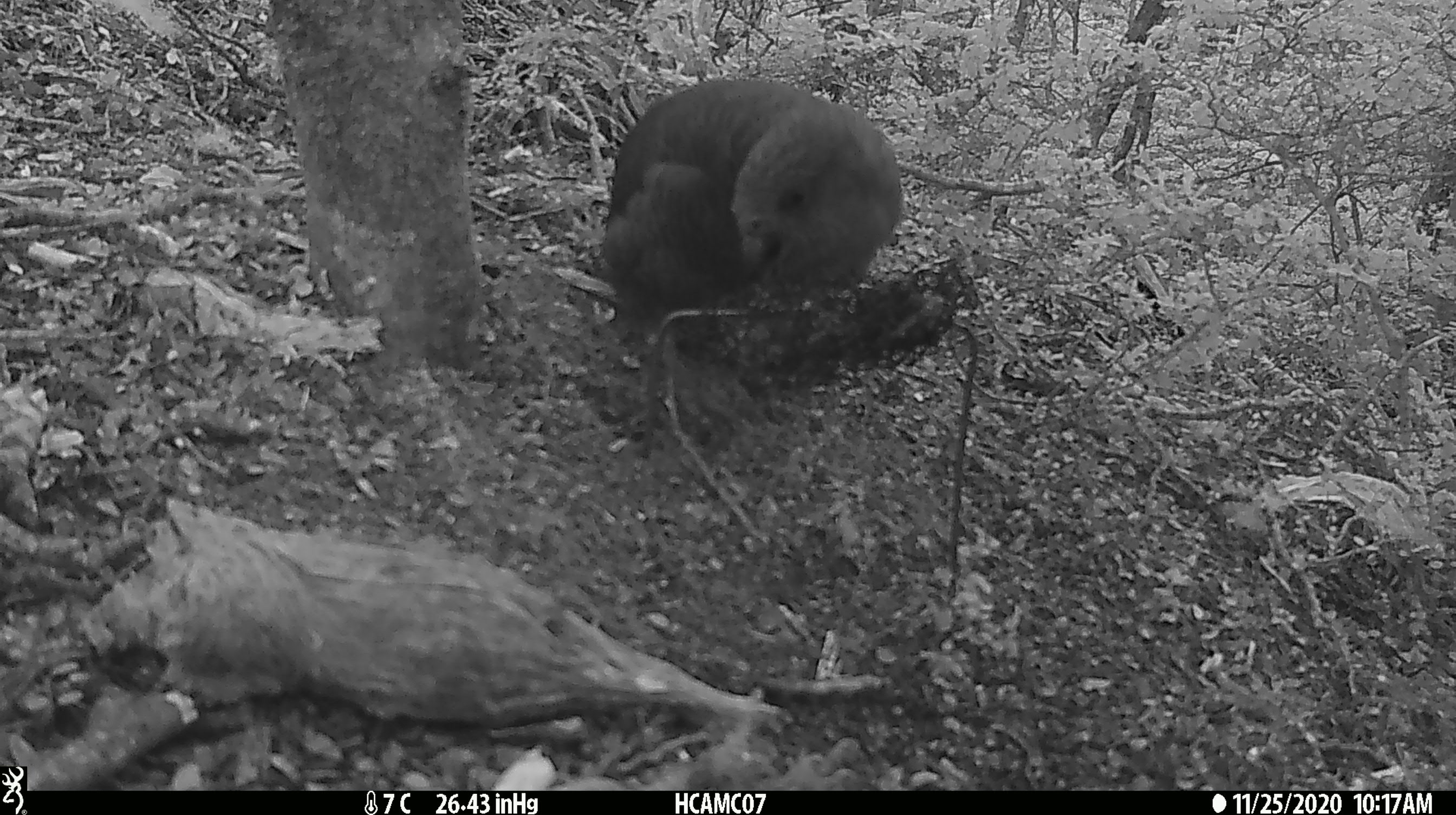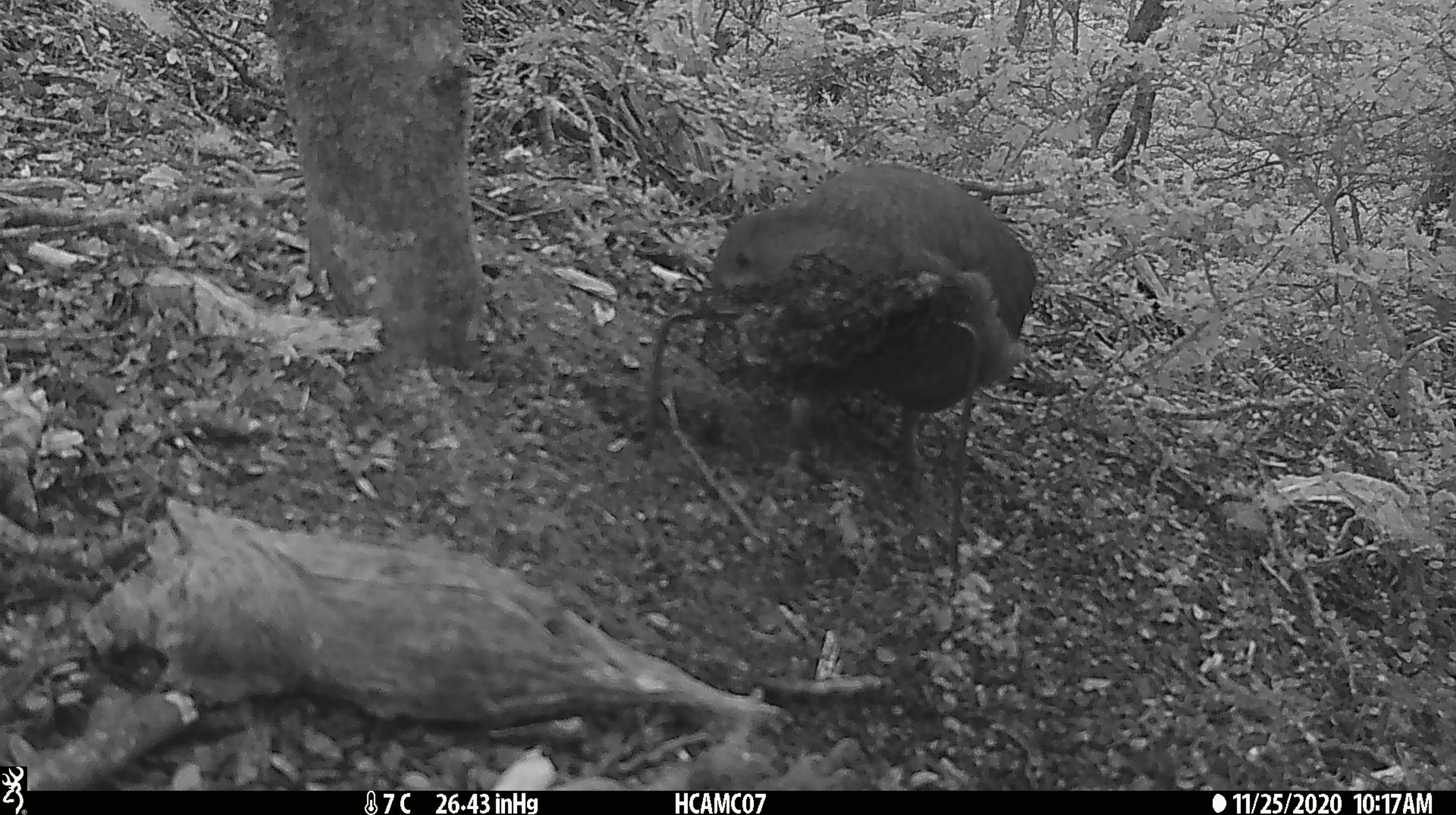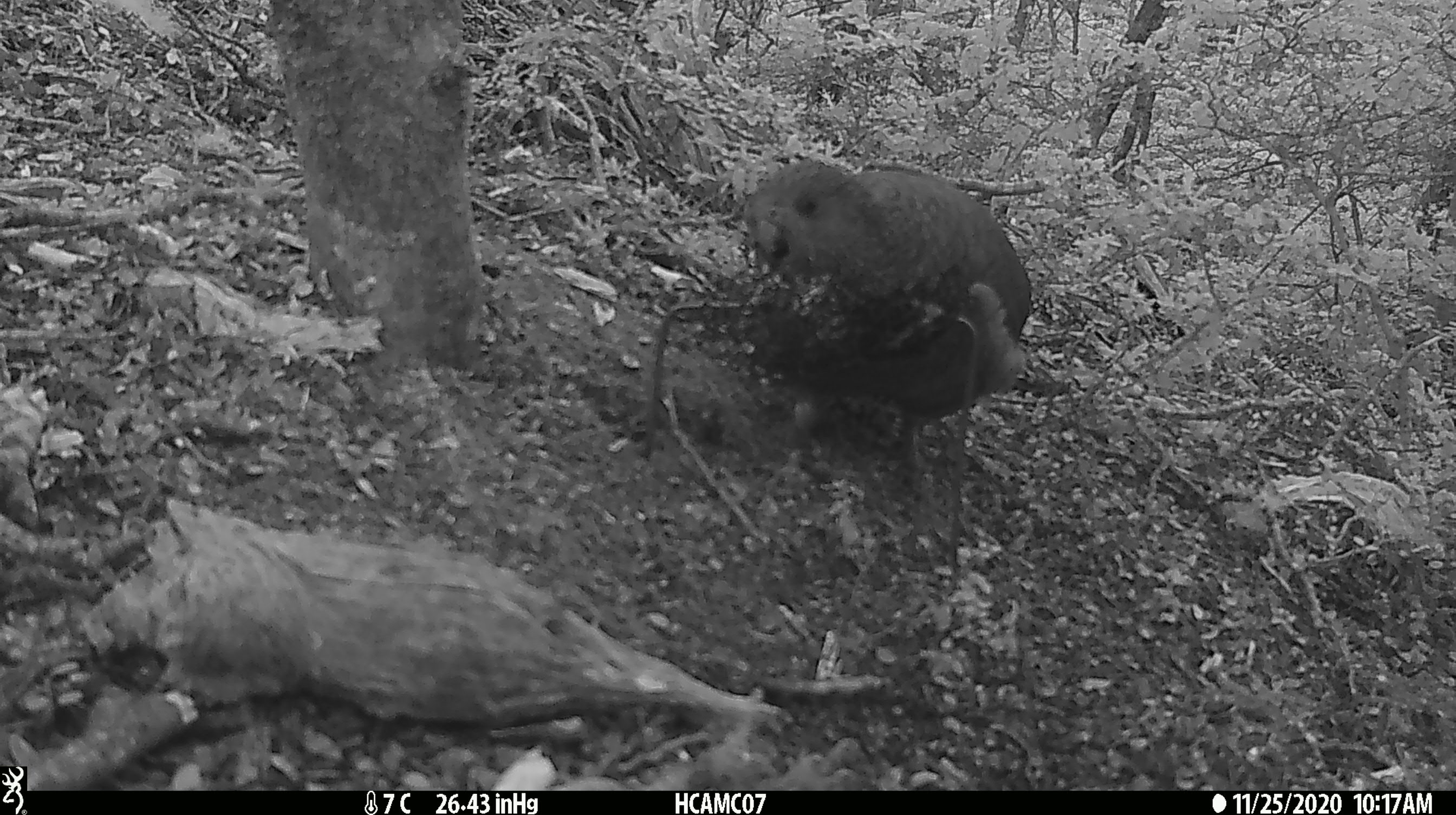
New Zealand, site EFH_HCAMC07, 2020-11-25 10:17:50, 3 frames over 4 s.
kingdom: Animalia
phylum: Chordata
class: Aves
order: Psittaciformes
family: Strigopidae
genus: Nestor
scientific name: Nestor notabilis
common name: kea